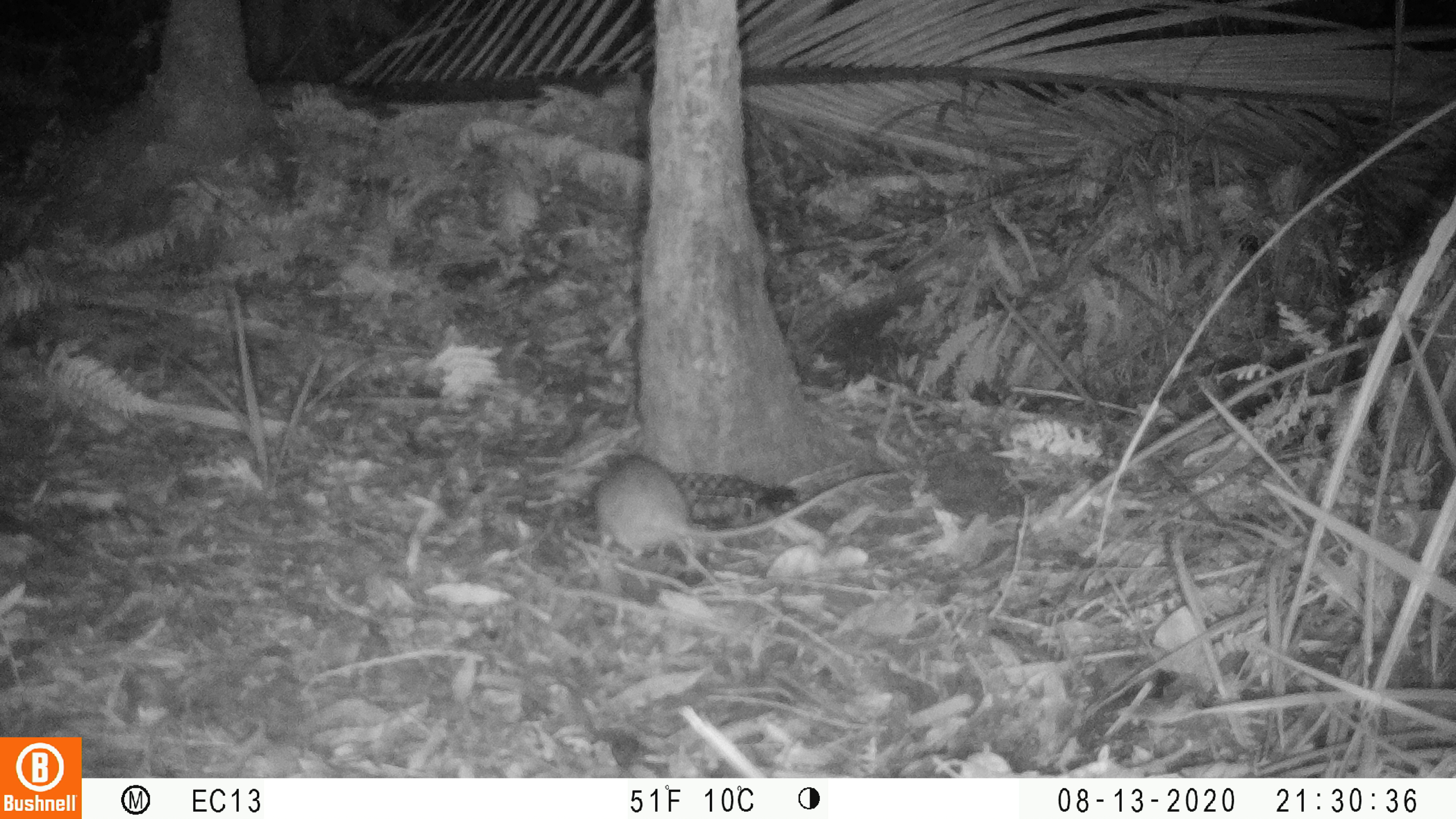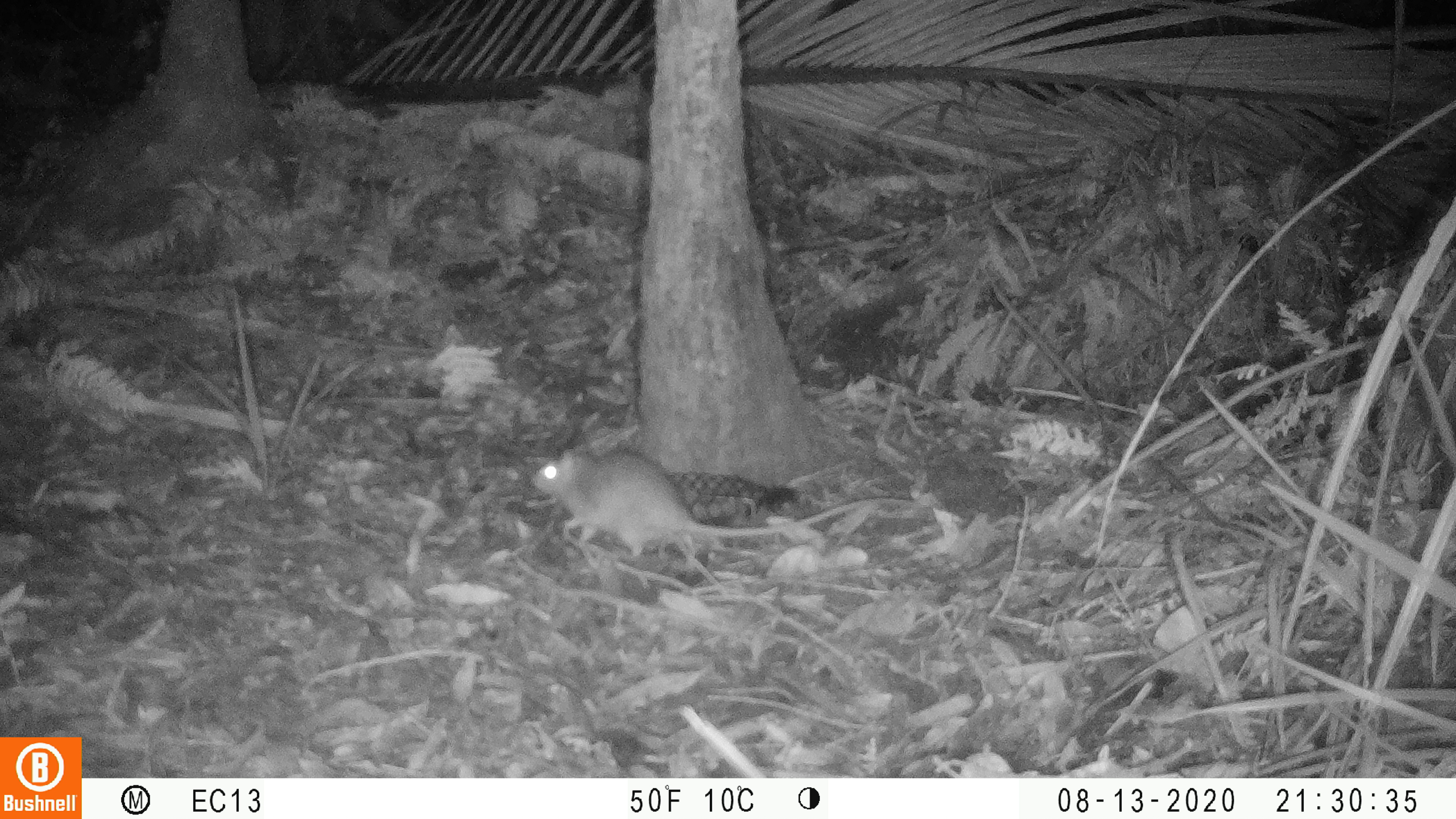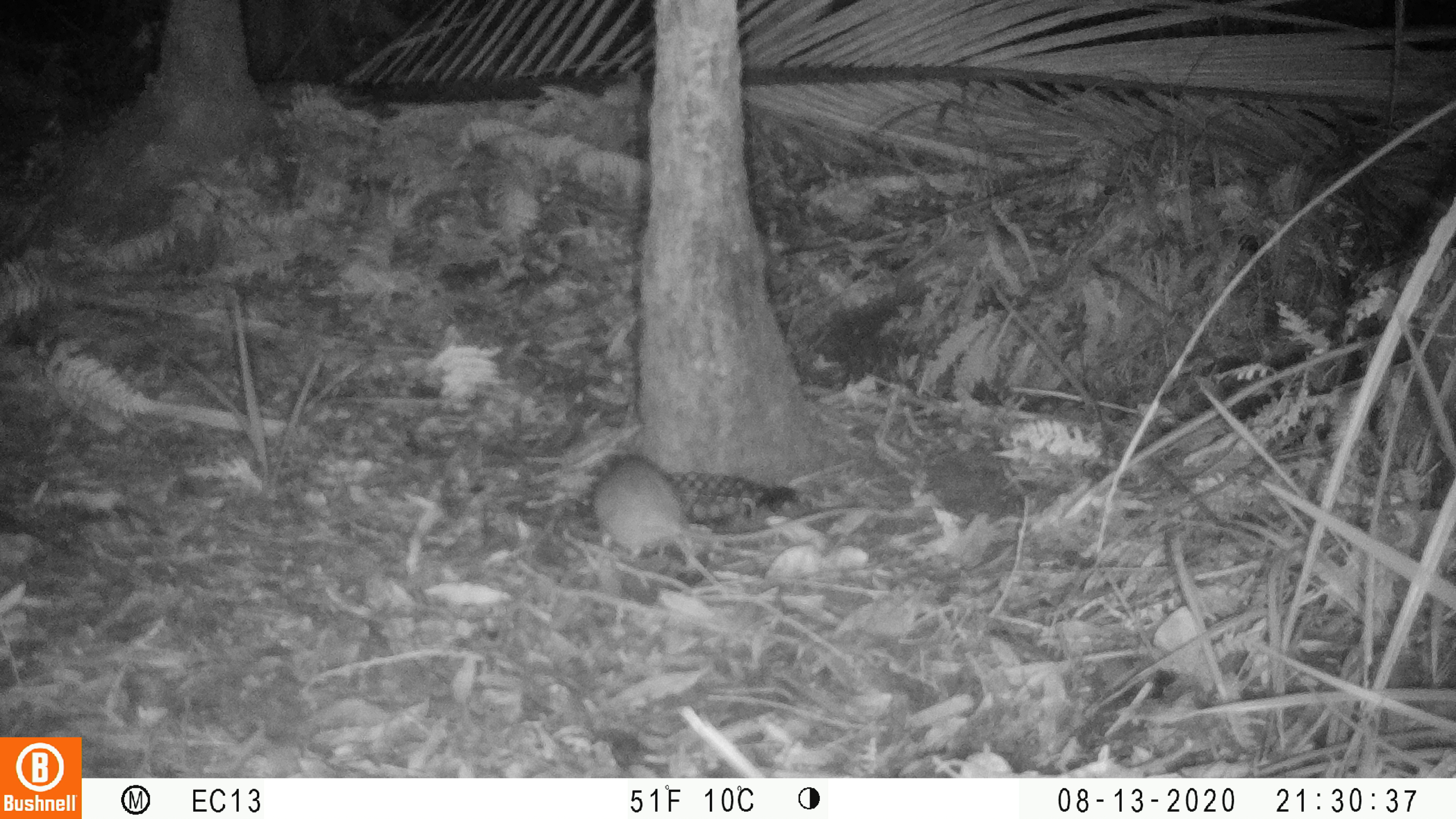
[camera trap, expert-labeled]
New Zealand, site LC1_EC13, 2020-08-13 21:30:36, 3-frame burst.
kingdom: Animalia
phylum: Chordata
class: Mammalia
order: Rodentia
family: Muridae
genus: Rattus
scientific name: Rattus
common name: rat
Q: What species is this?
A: Rat (Rattus).